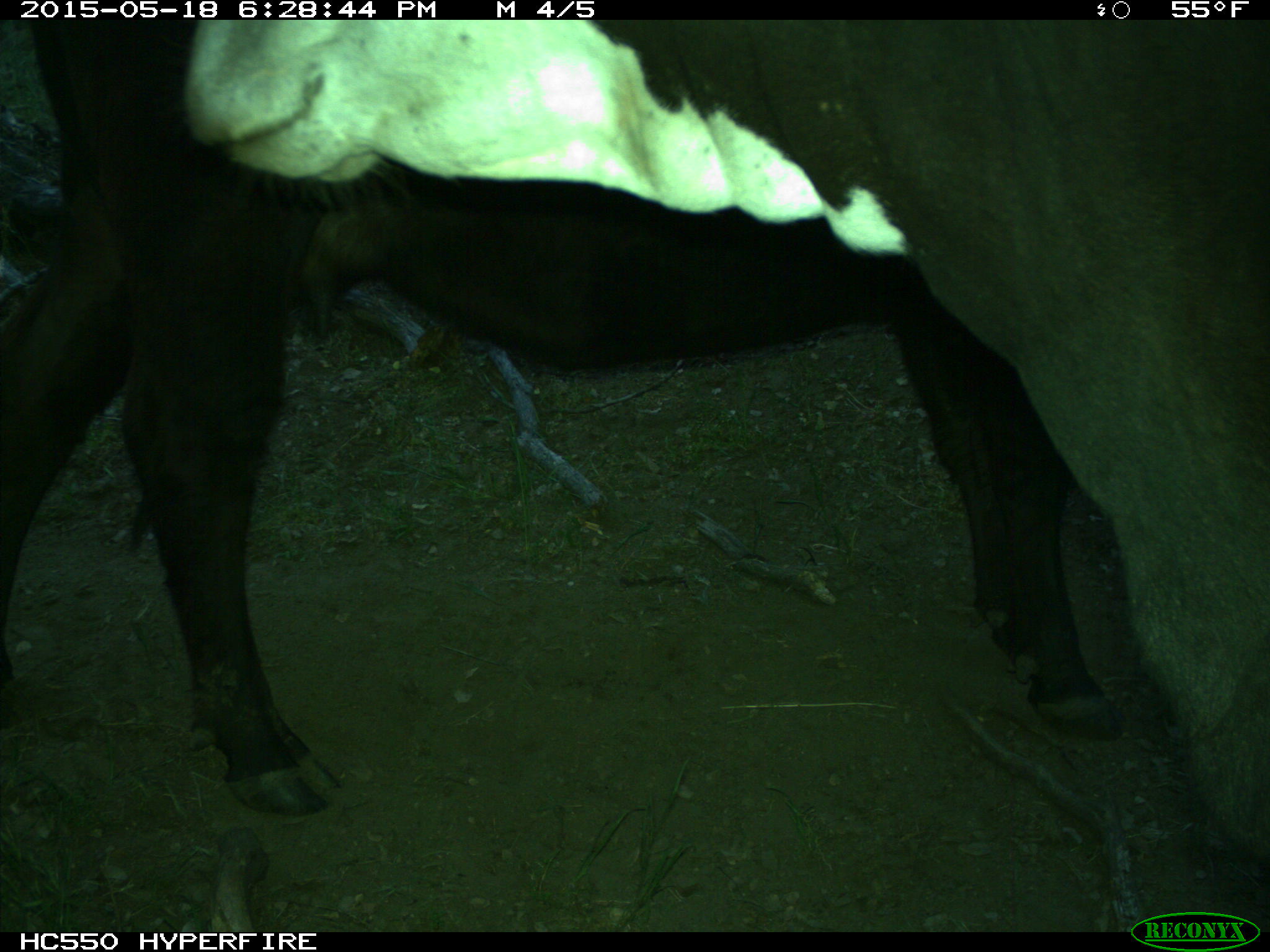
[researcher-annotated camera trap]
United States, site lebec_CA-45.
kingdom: Animalia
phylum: Chordata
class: Mammalia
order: Artiodactyla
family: Bovidae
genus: Bos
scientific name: Bos taurus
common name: domestic cow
Bos taurus (domestic cow).